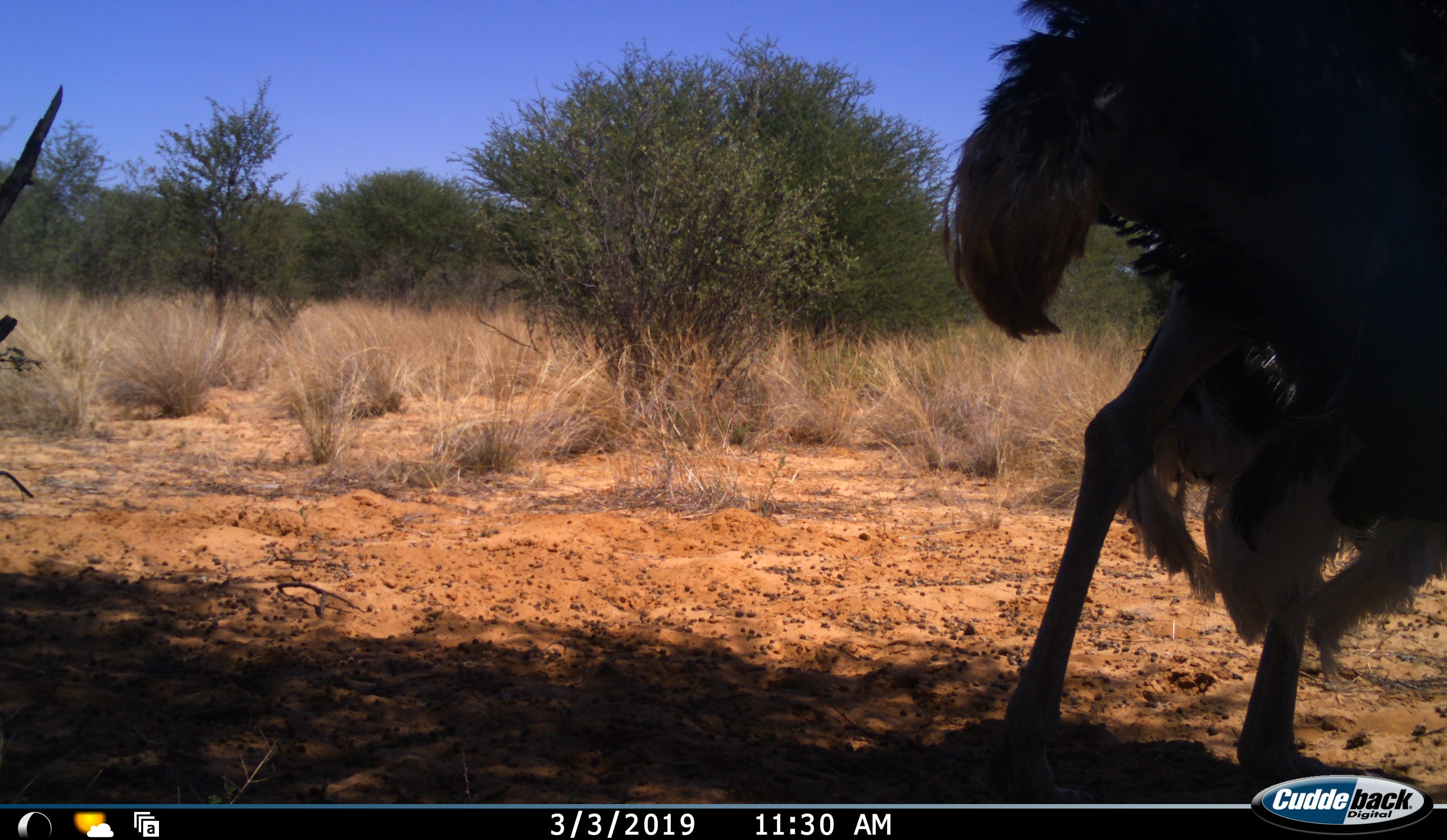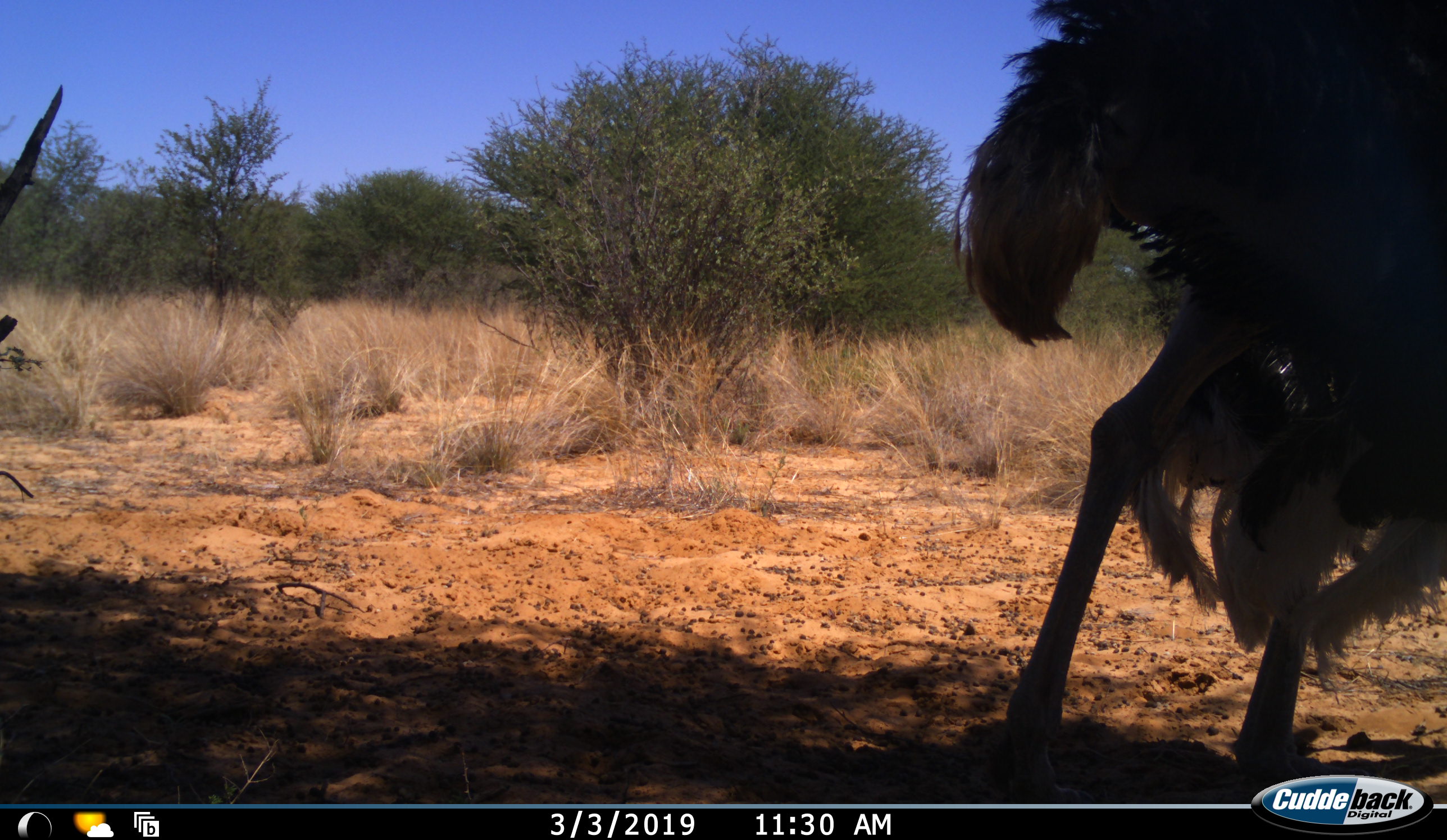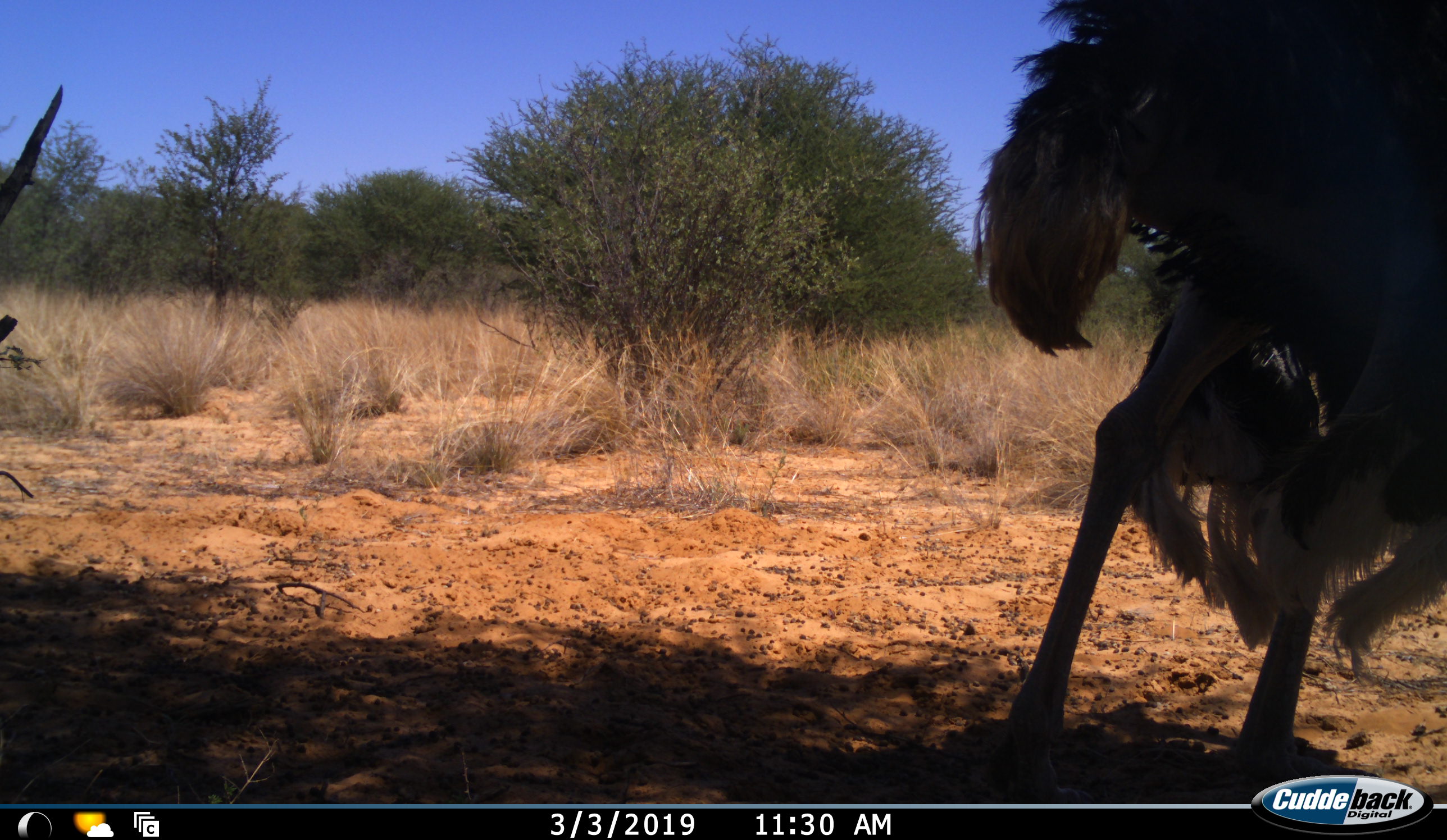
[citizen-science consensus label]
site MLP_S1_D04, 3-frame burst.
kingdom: Animalia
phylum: Chordata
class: Aves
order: Struthioniformes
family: Struthionidae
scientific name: Struthionidae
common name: ostrich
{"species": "ostrich (Struthionidae)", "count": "1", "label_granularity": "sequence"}